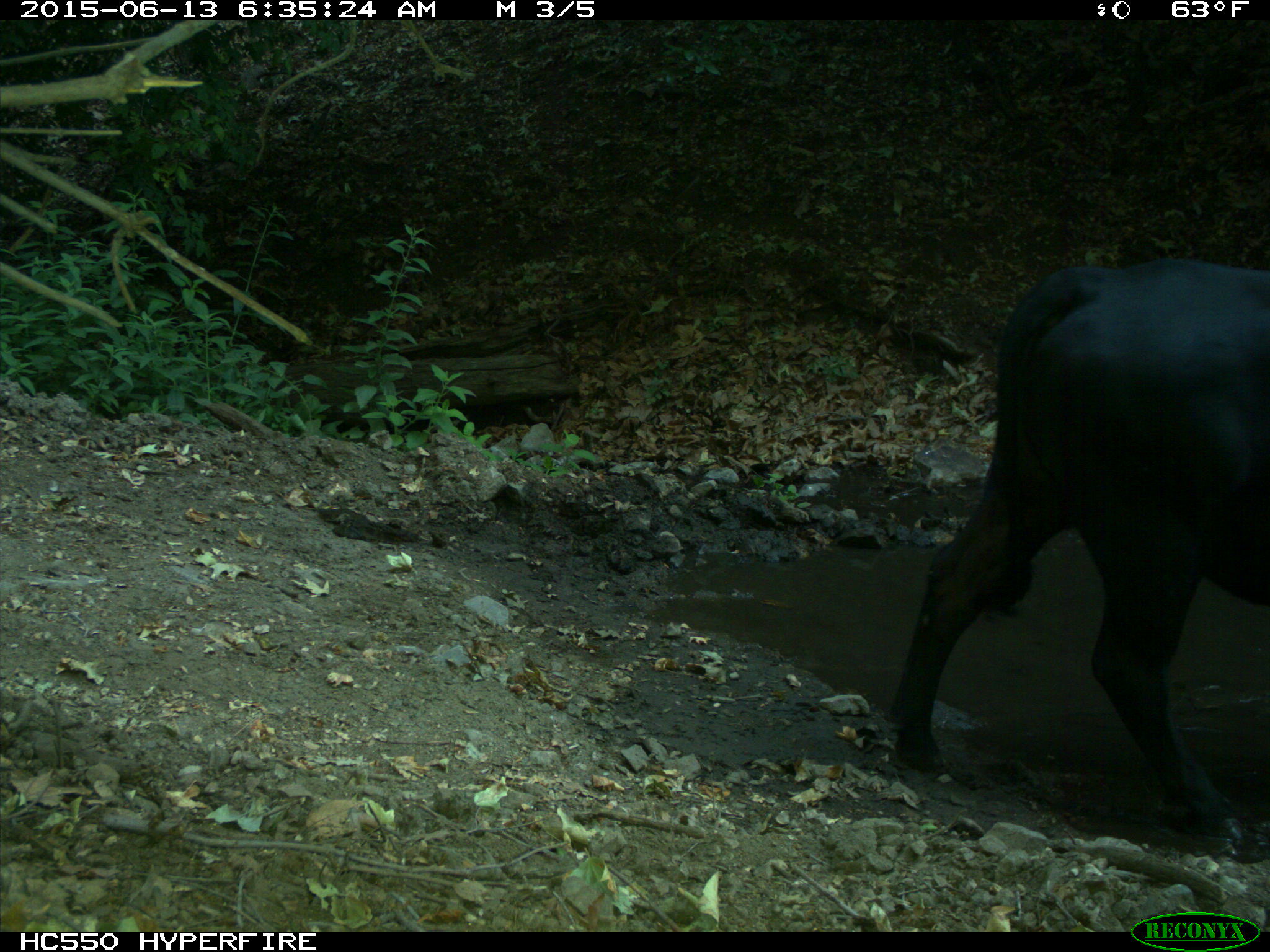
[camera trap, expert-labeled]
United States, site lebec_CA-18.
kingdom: Animalia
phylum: Chordata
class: Mammalia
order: Artiodactyla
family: Bovidae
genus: Bos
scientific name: Bos taurus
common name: domestic cow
Bos taurus (domestic cow).